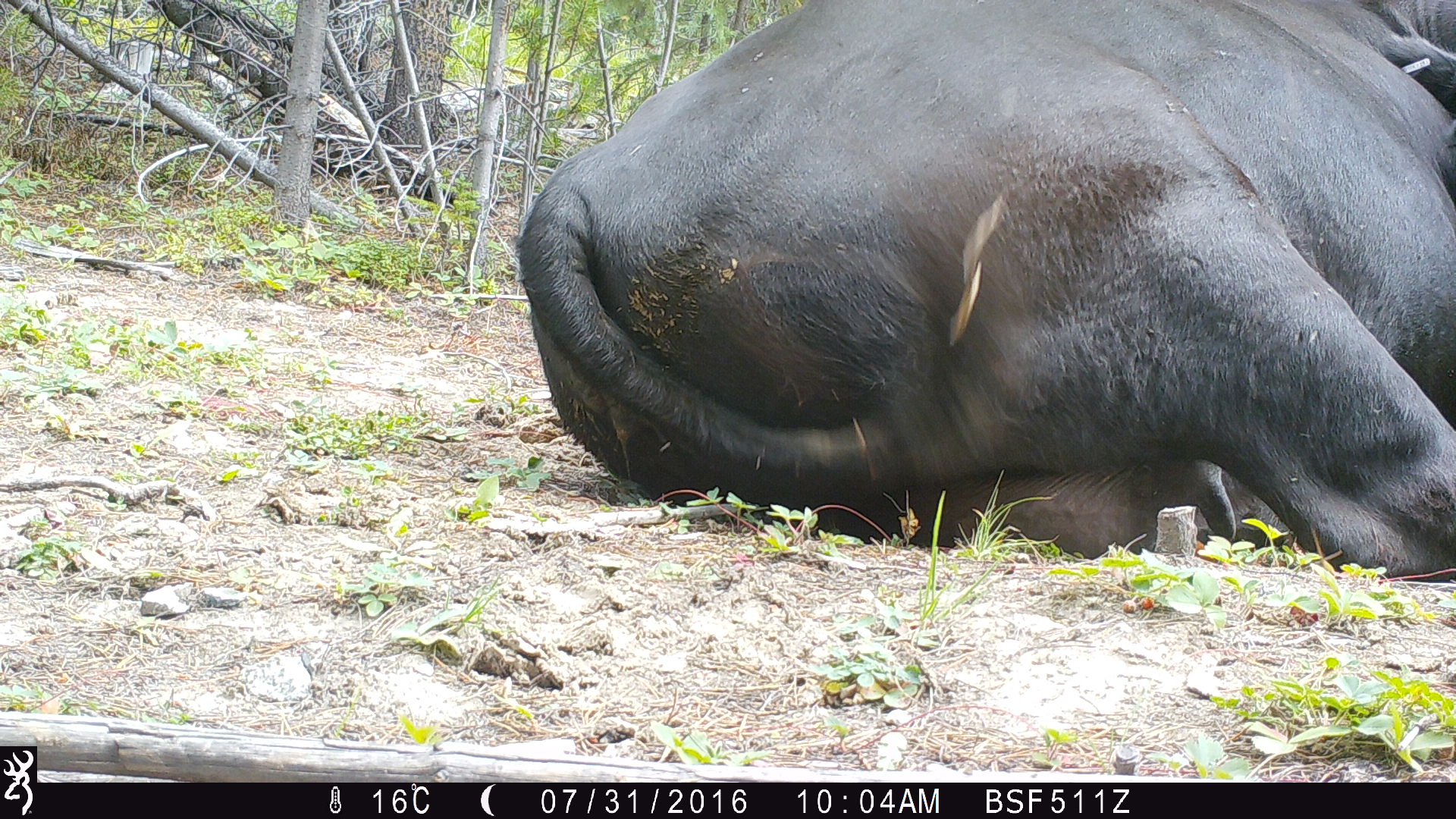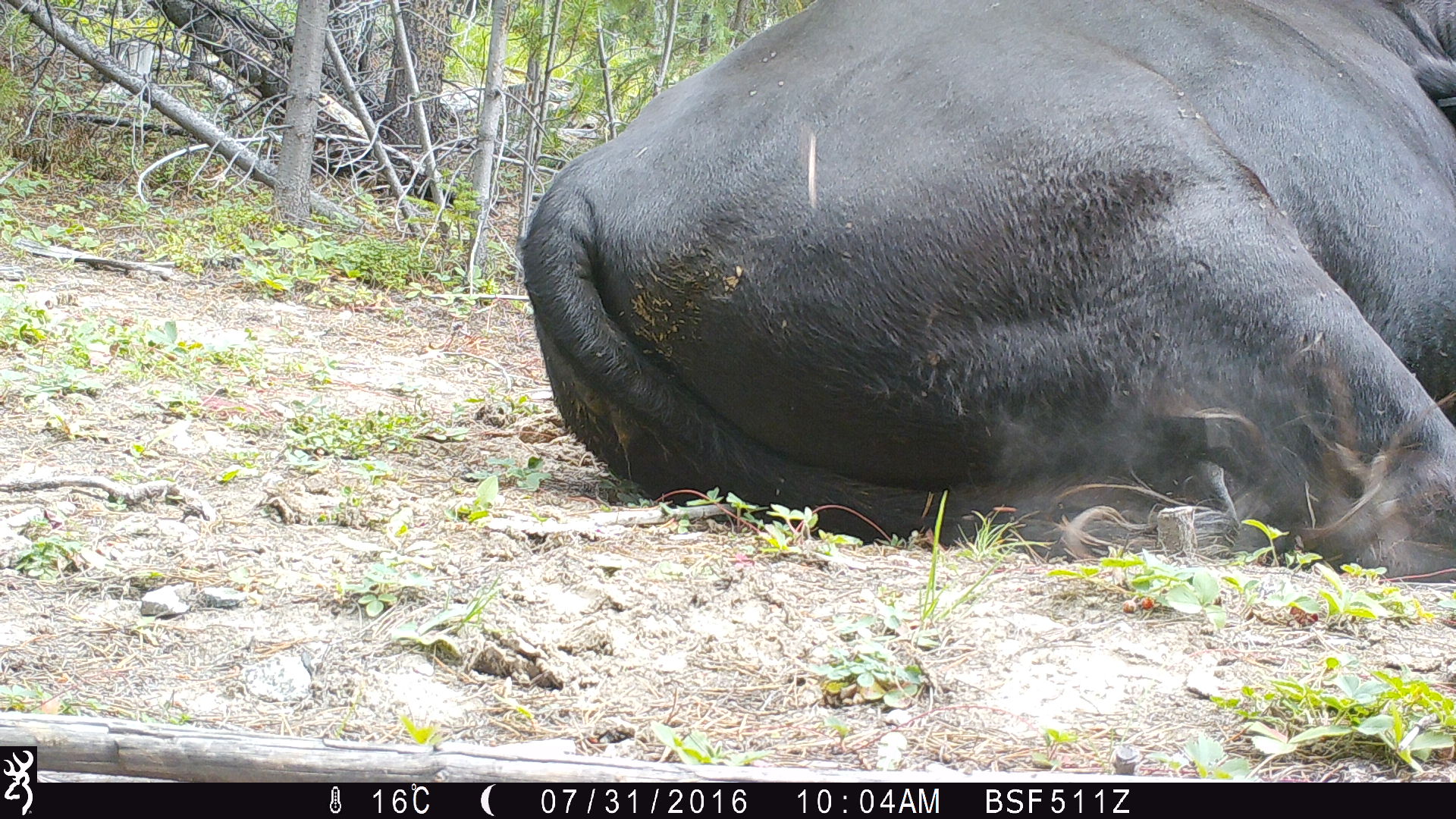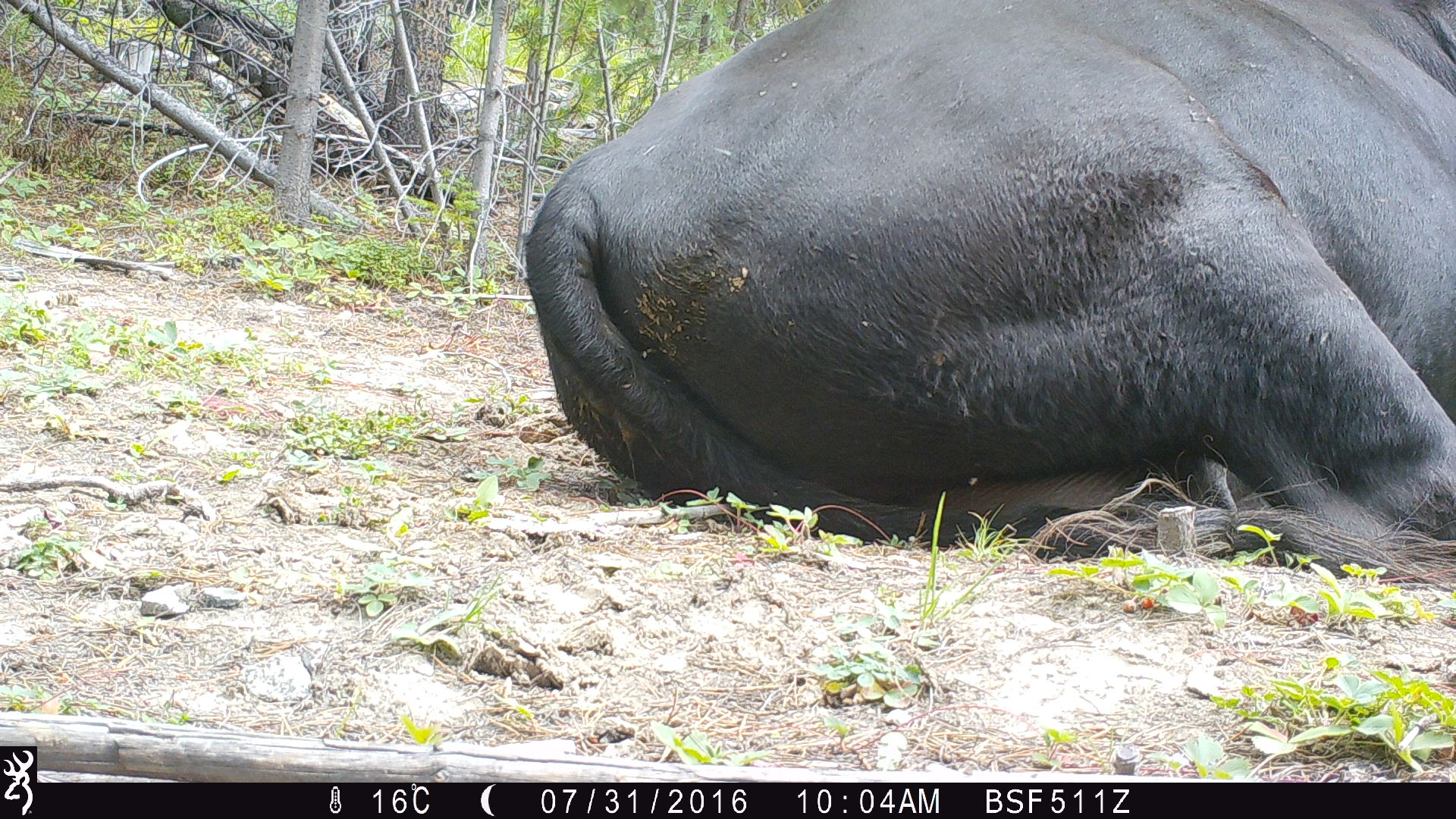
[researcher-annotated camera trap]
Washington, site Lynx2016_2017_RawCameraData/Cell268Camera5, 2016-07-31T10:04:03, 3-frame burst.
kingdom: Animalia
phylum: Chordata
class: Mammalia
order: Artiodactyla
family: Bovidae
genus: Bos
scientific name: Bos taurus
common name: domestic cattle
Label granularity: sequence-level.